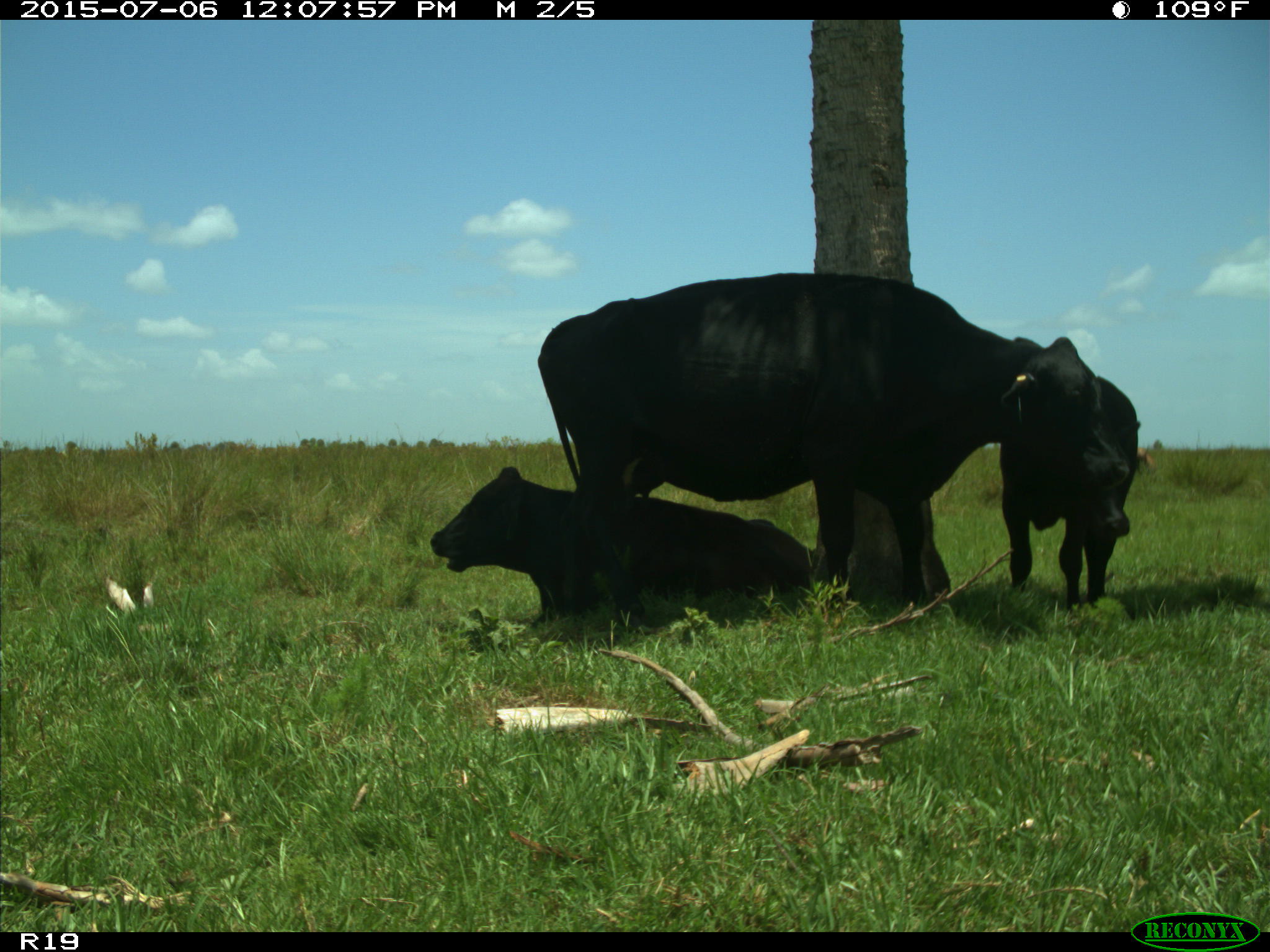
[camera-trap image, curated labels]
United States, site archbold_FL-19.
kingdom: Animalia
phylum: Chordata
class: Mammalia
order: Artiodactyla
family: Bovidae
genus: Bos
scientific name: Bos taurus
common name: domestic cow